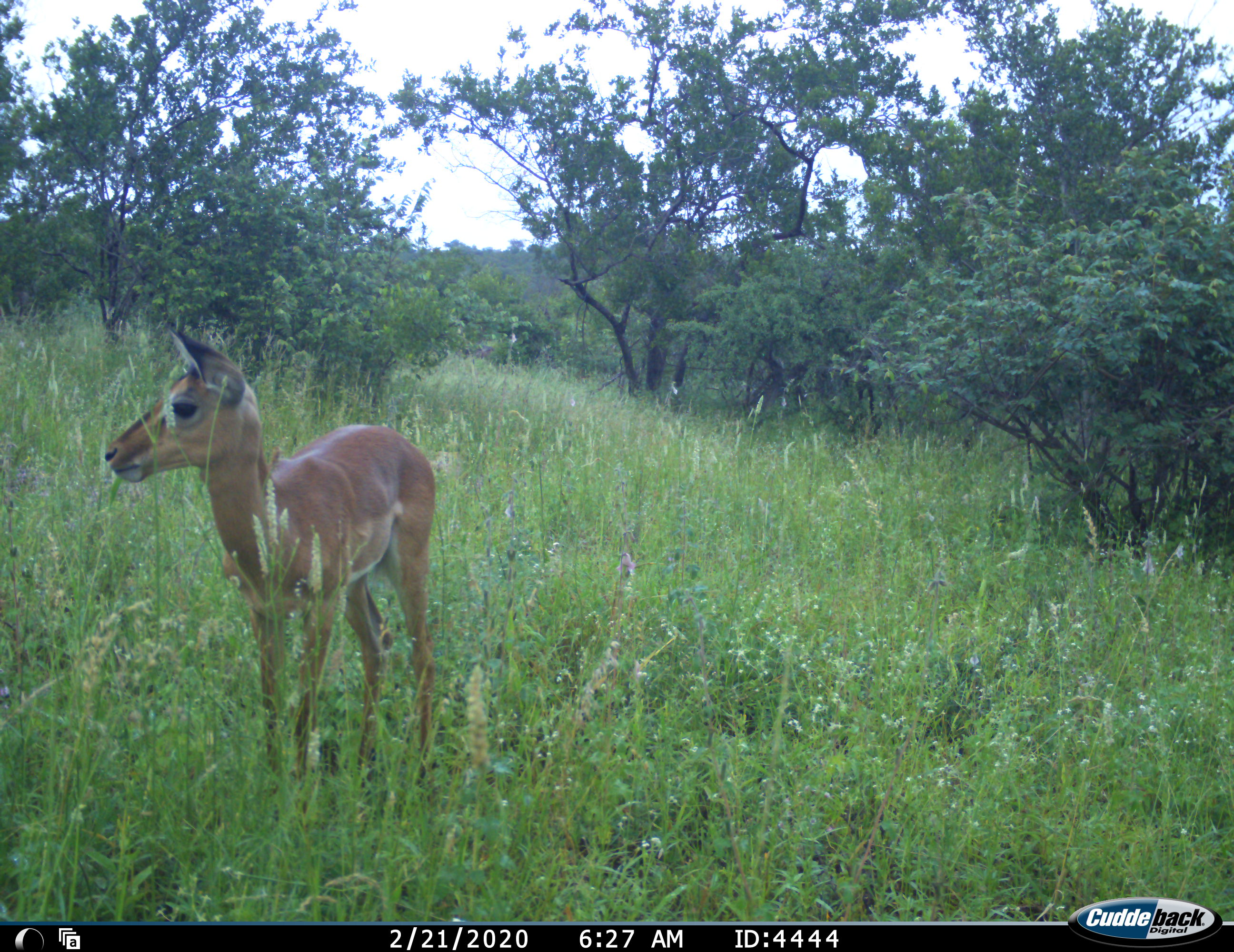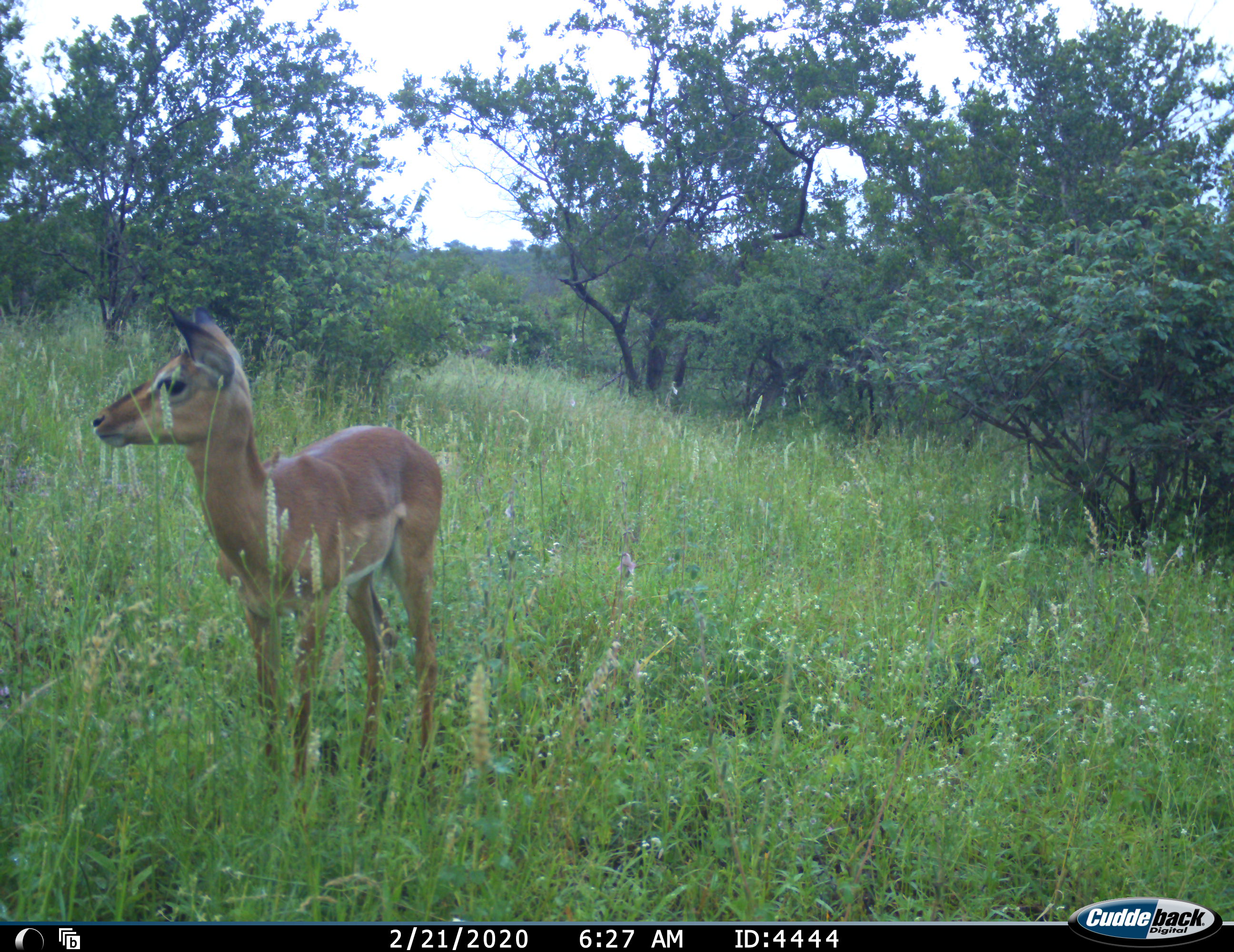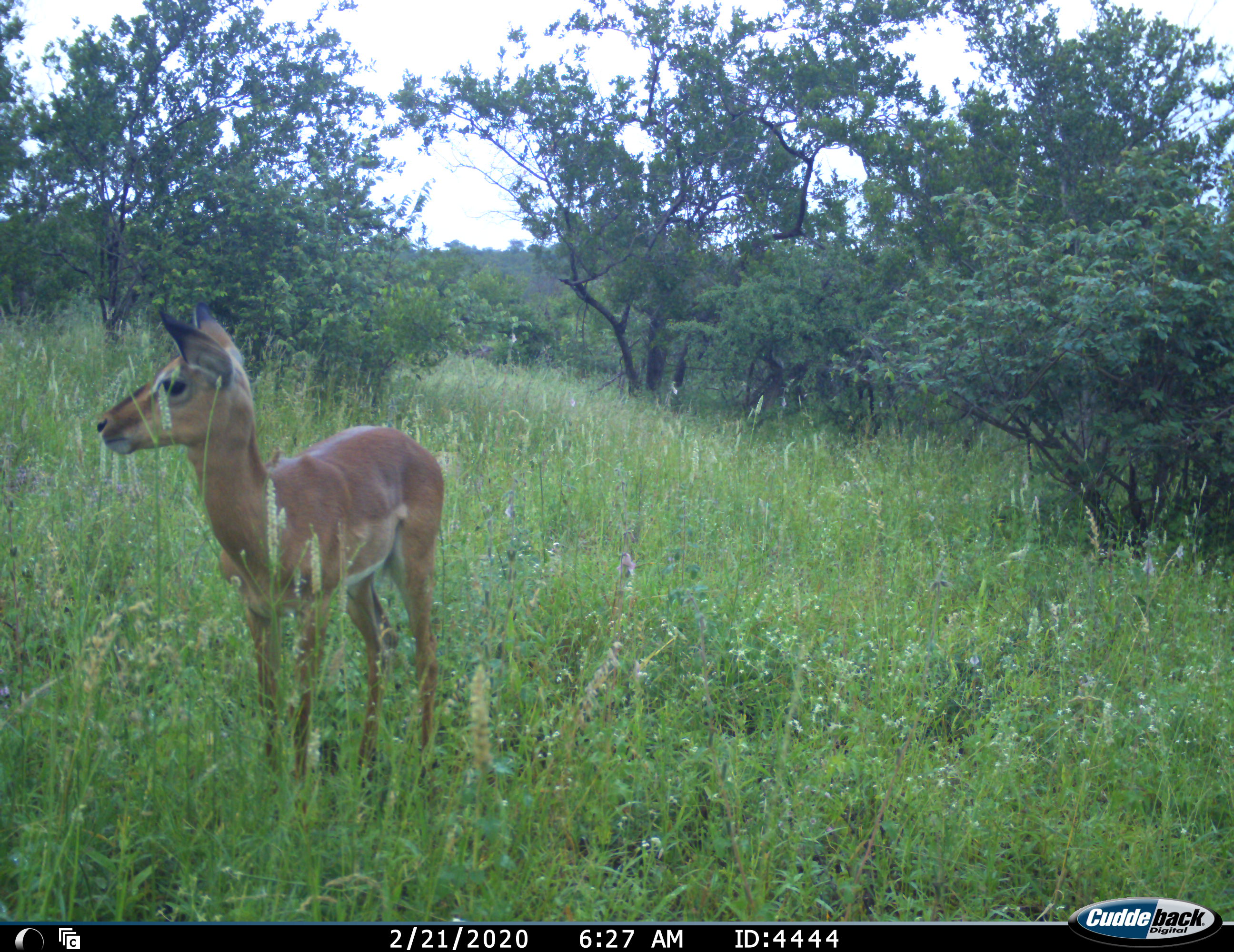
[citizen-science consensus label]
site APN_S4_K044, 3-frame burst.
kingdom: Animalia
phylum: Chordata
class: Mammalia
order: Artiodactyla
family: Bovidae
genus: Aepyceros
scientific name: Aepyceros melampus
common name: impala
Impala (Aepyceros melampus), count 1. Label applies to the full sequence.